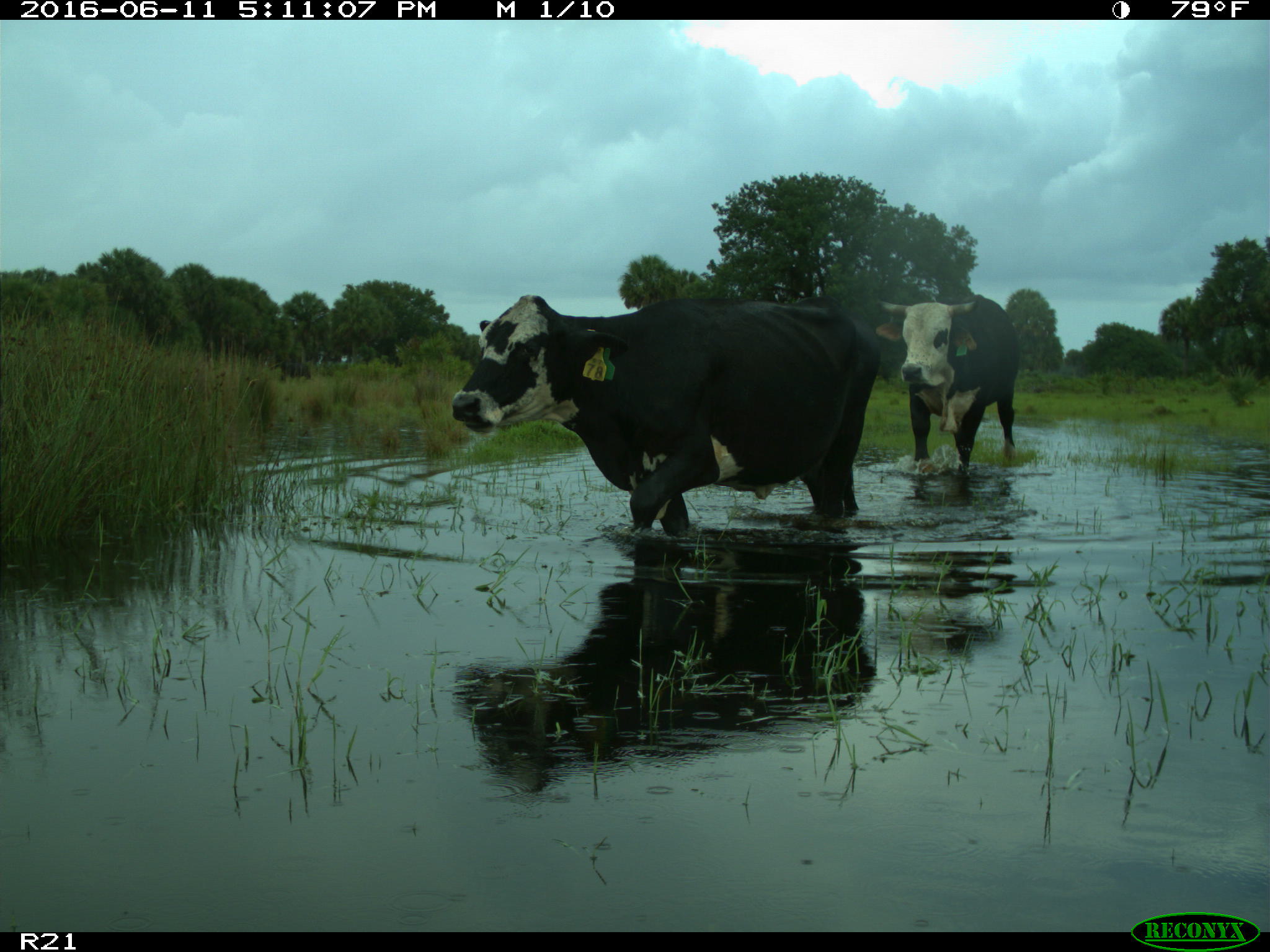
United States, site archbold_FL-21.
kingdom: Animalia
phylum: Chordata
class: Mammalia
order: Artiodactyla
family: Bovidae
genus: Bos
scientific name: Bos taurus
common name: domestic cow